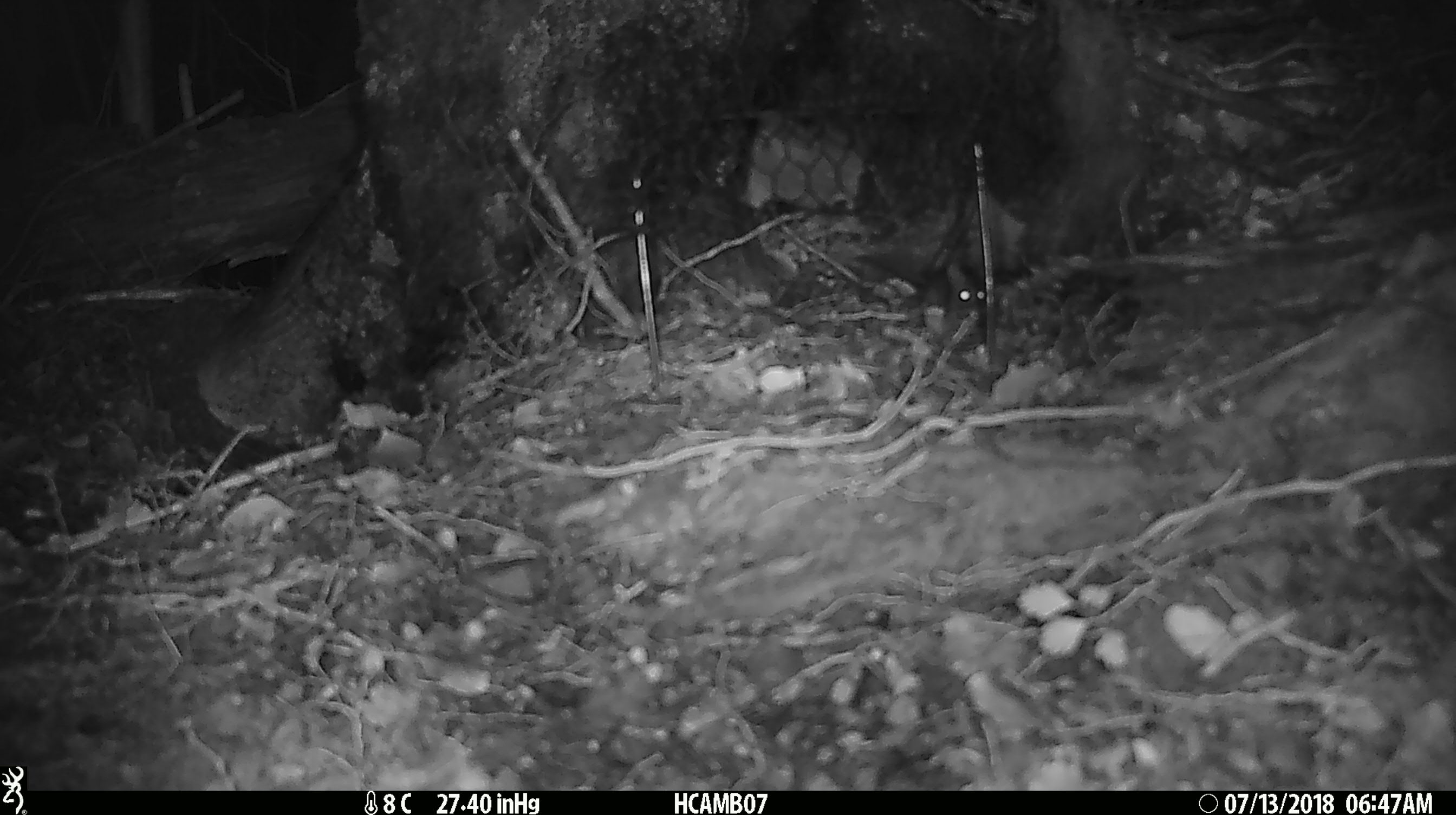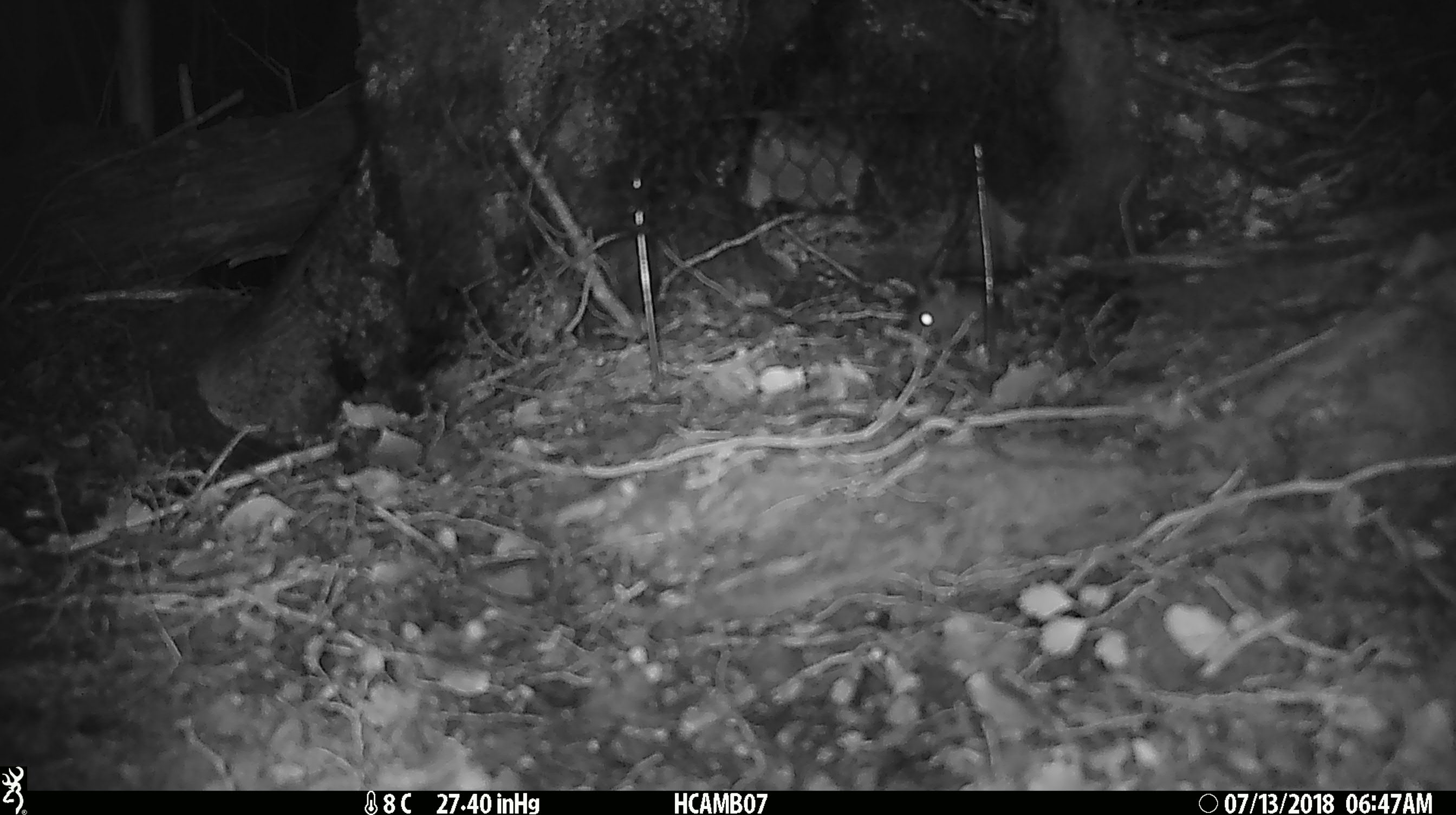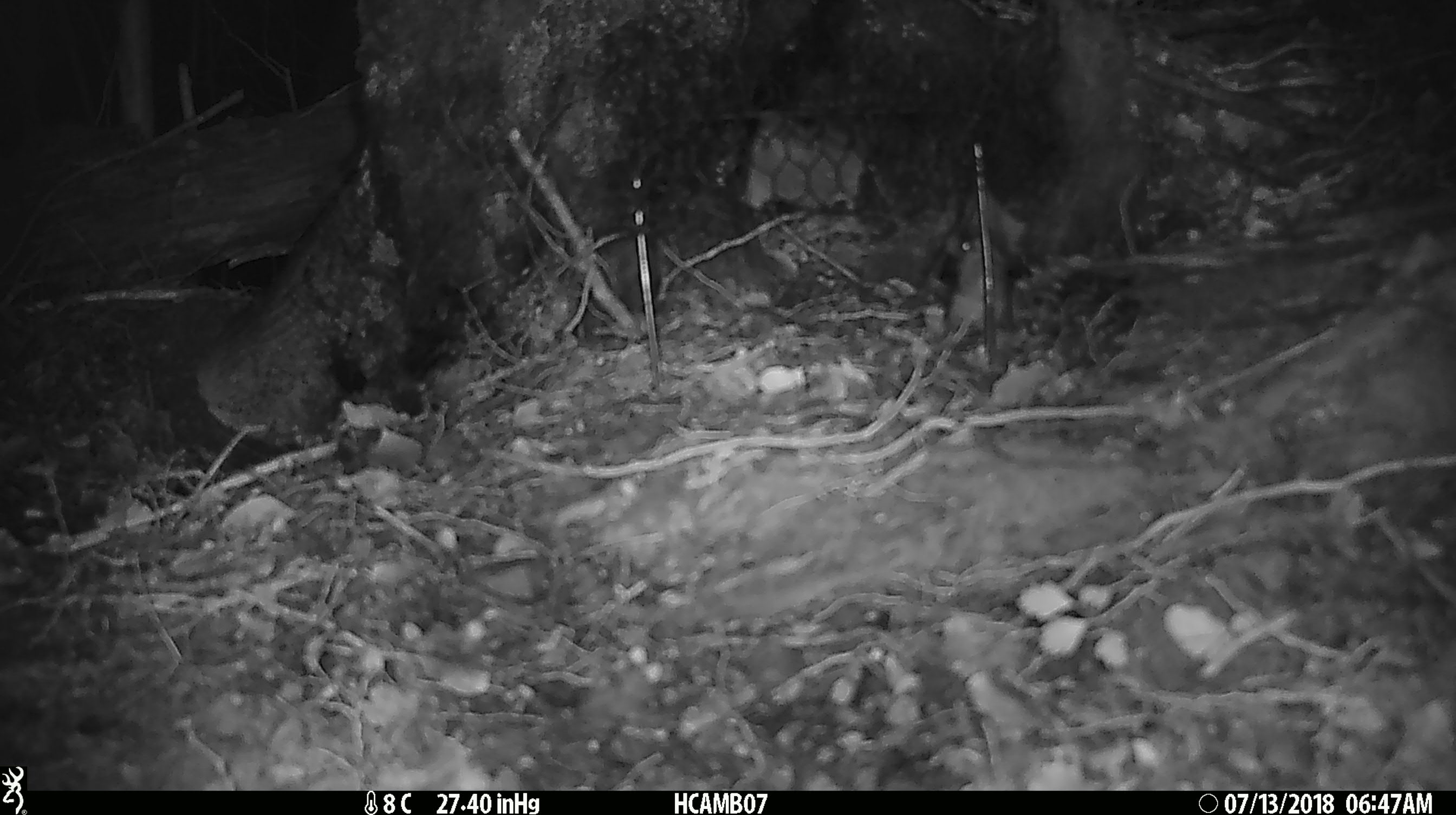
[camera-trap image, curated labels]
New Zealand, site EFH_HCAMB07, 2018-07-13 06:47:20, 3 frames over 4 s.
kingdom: Animalia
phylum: Chordata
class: Mammalia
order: Rodentia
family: Muridae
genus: Mus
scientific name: Mus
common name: mouse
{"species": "mouse (Mus)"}